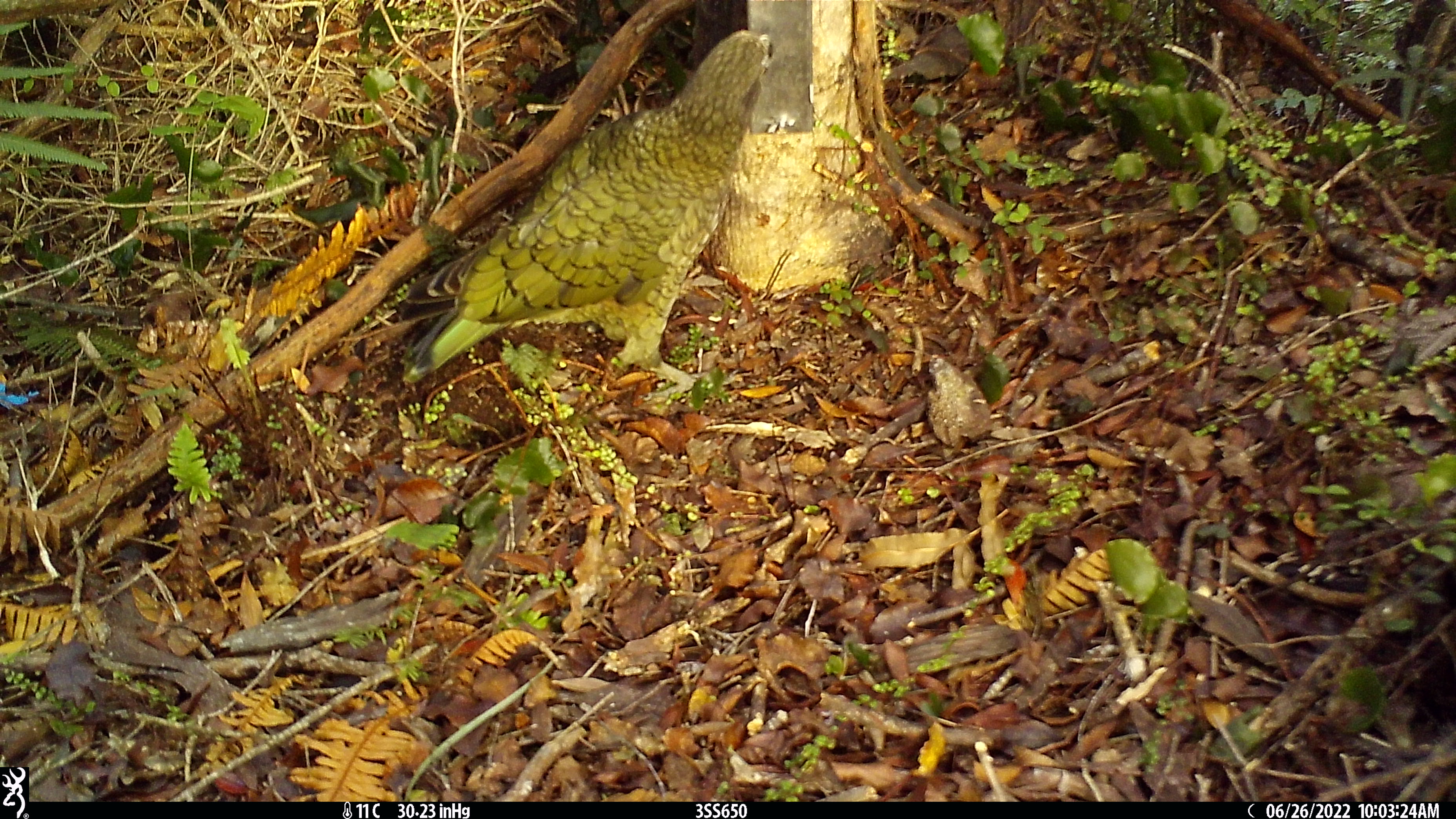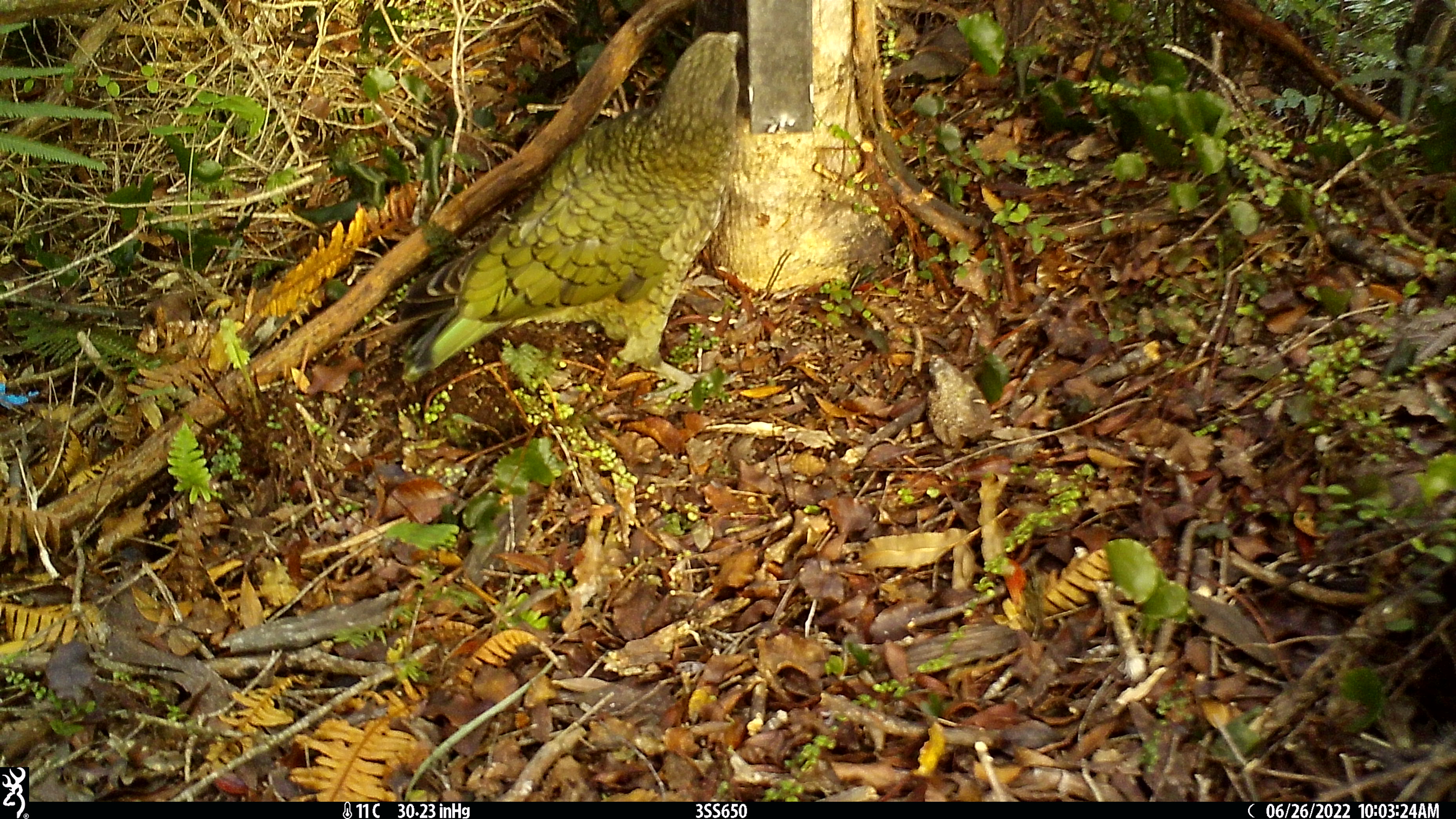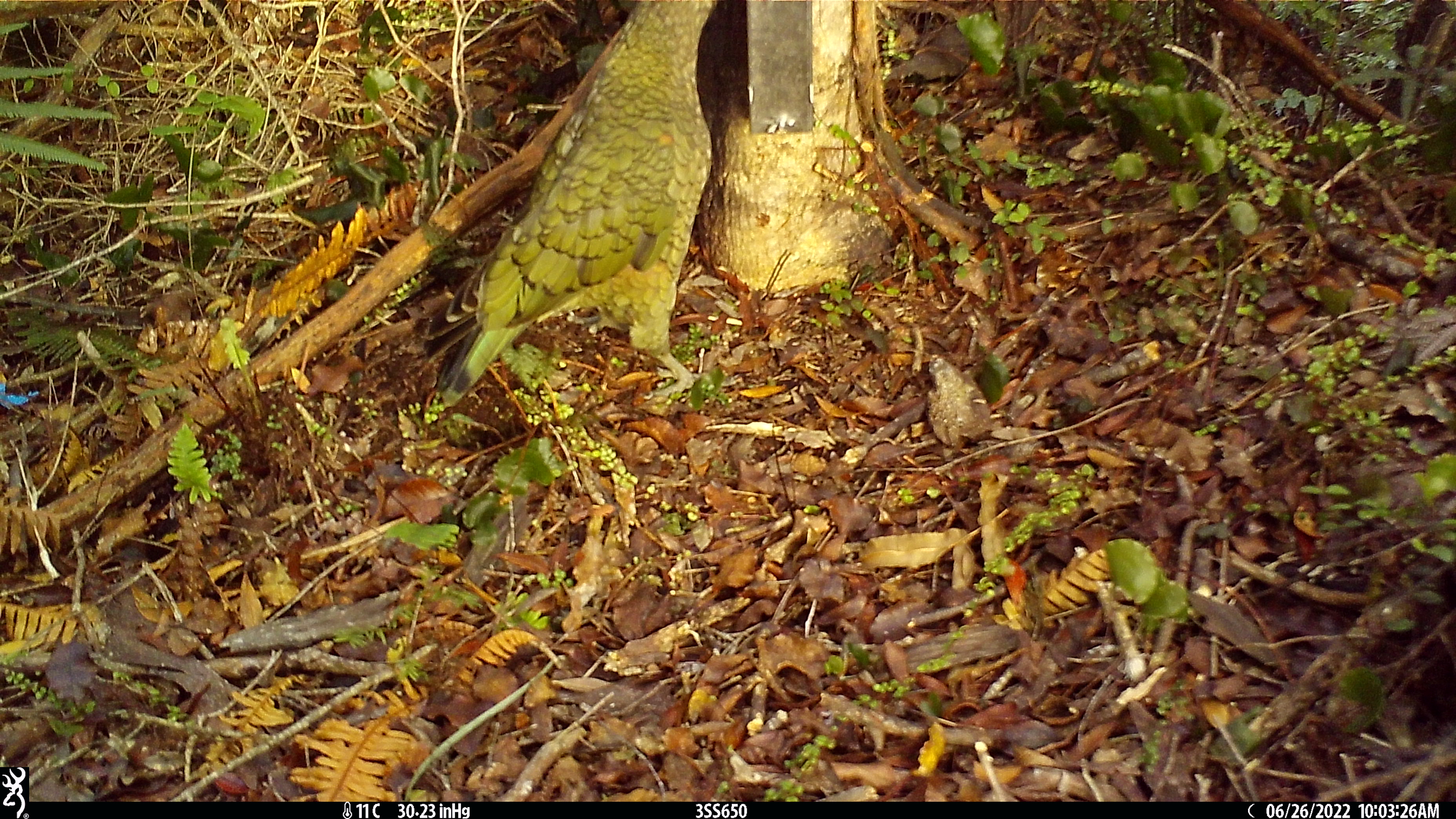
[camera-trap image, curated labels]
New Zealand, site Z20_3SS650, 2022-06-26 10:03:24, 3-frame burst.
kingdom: Animalia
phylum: Chordata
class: Aves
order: Psittaciformes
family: Strigopidae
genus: Nestor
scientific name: Nestor notabilis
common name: kea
Kea (Nestor notabilis).